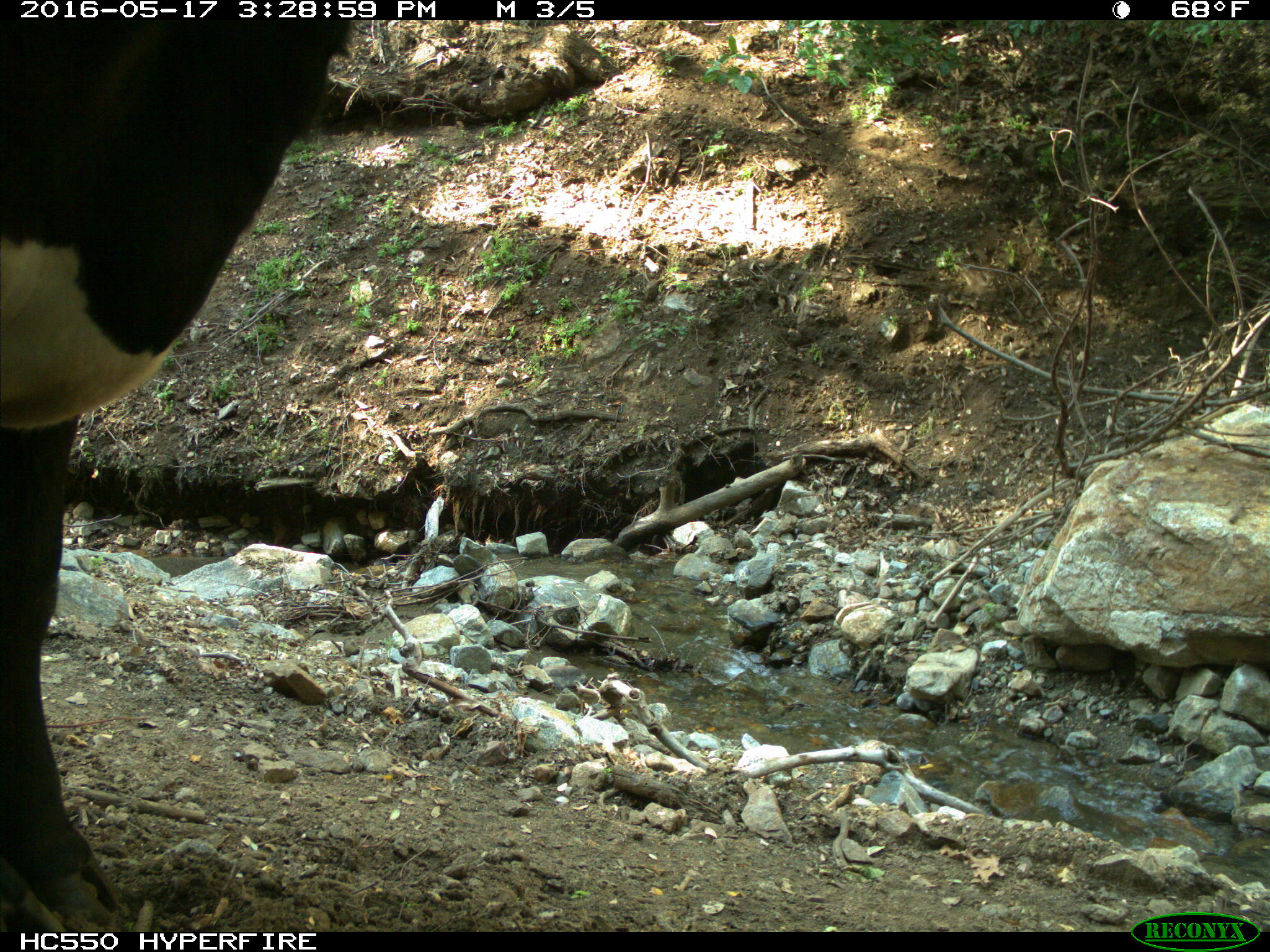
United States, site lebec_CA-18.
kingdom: Animalia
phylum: Chordata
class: Mammalia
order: Artiodactyla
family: Bovidae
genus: Bos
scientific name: Bos taurus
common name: domestic cow